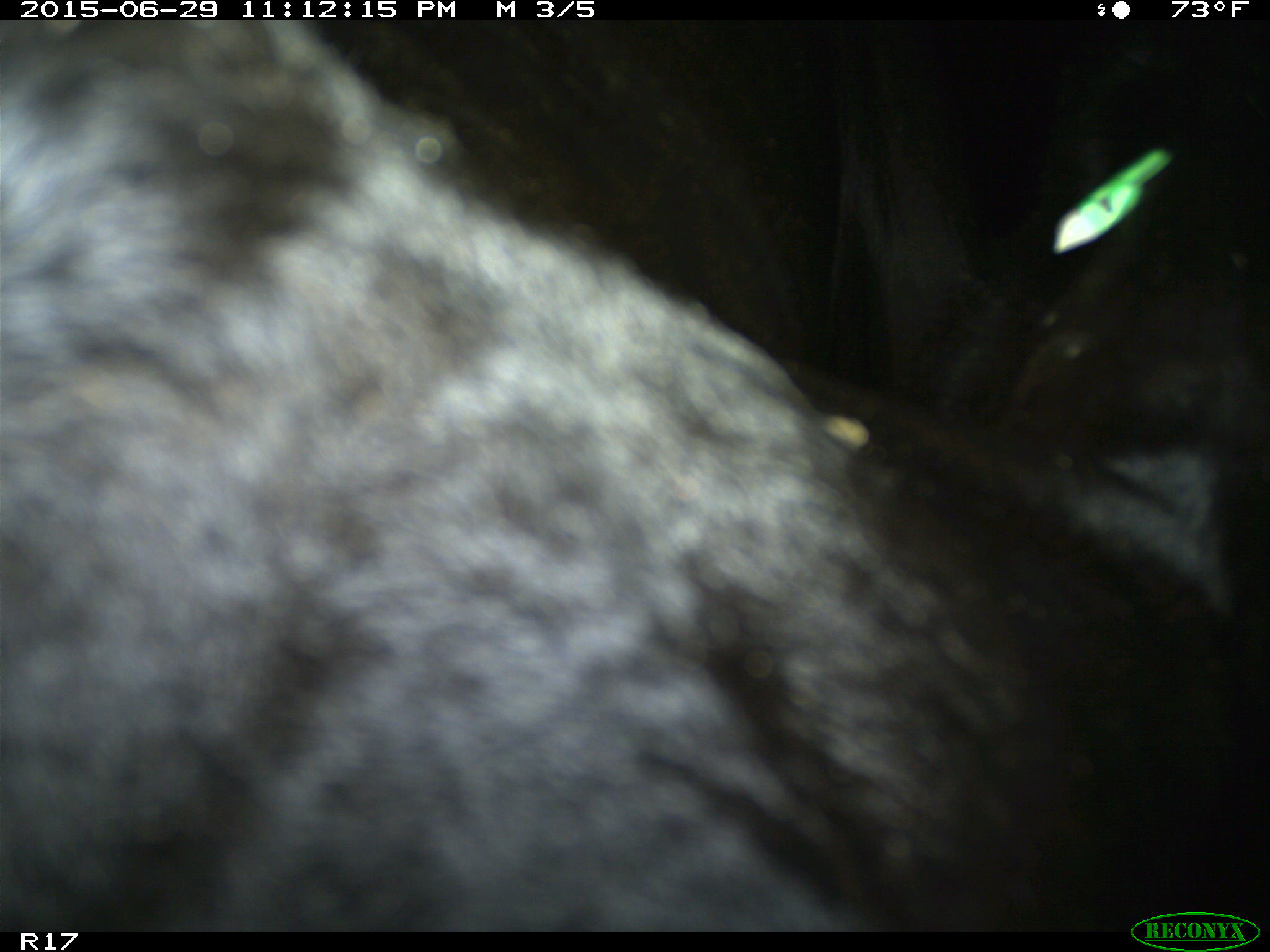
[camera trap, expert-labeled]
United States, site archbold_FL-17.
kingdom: Animalia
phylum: Chordata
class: Mammalia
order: Artiodactyla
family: Bovidae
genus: Bos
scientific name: Bos taurus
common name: domestic cow